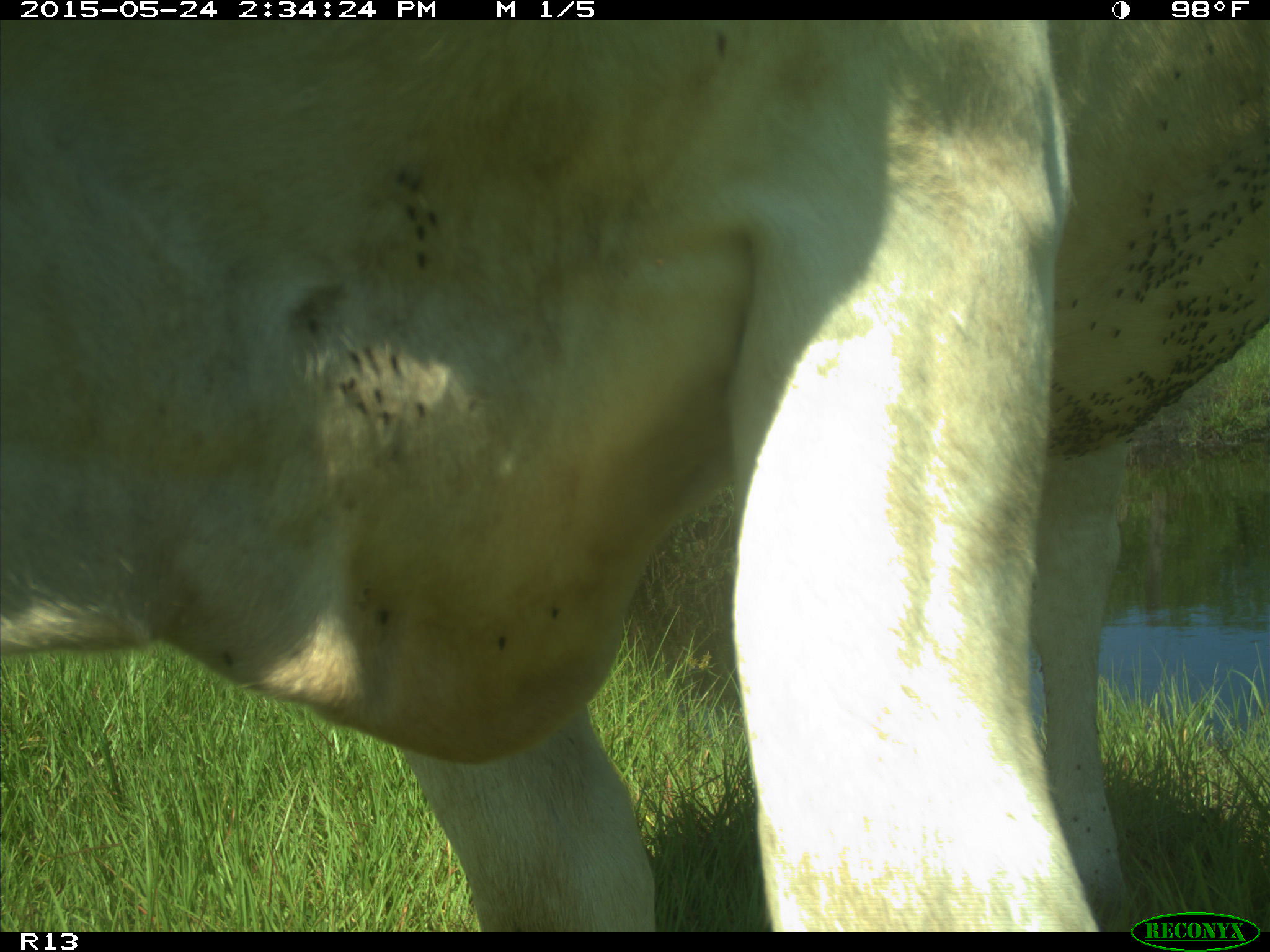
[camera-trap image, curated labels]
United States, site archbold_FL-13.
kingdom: Animalia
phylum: Chordata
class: Mammalia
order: Artiodactyla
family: Bovidae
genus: Bos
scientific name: Bos taurus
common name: domestic cow